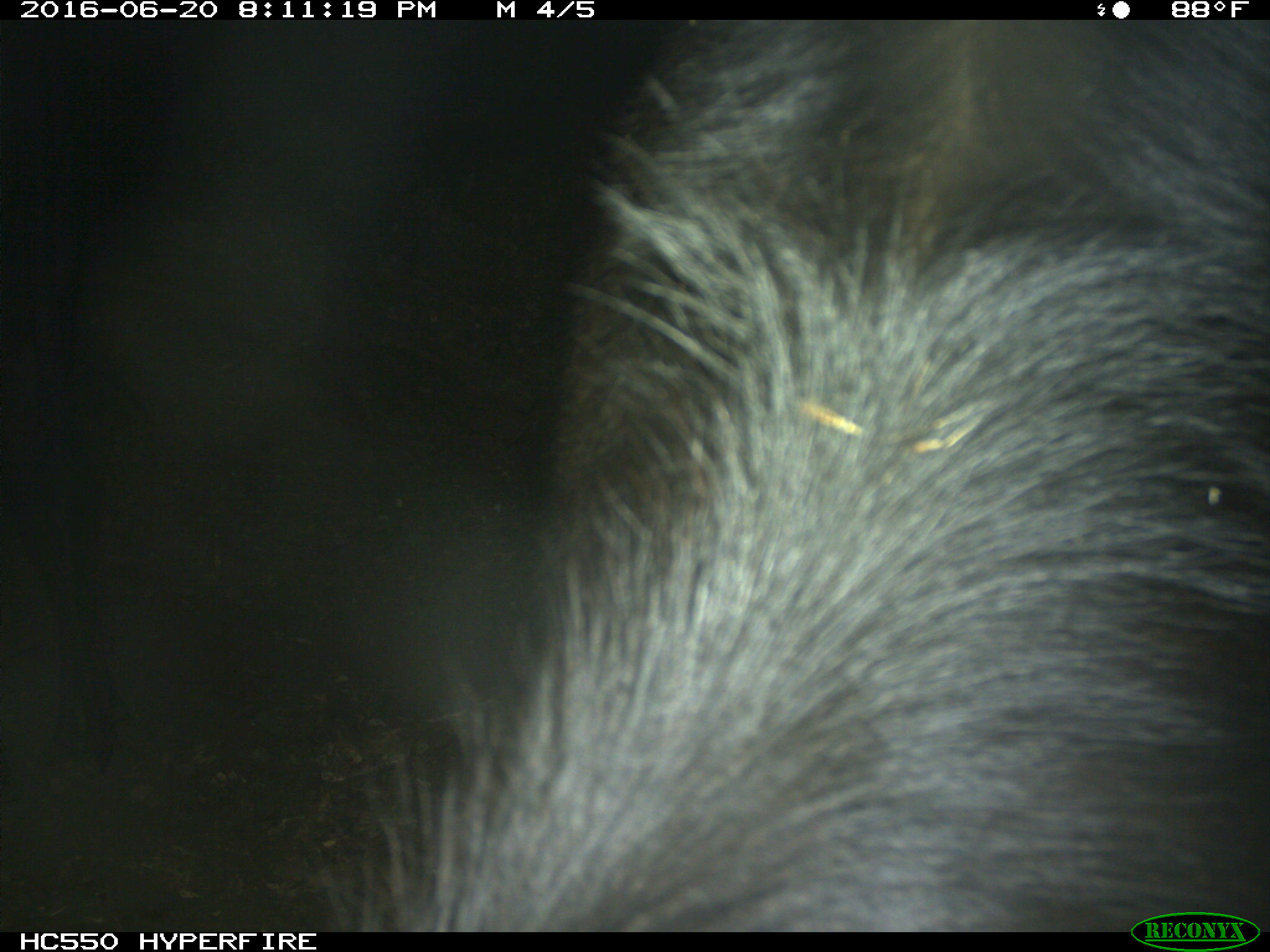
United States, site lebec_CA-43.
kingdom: Animalia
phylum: Chordata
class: Mammalia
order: Artiodactyla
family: Bovidae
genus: Bos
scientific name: Bos taurus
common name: domestic cow